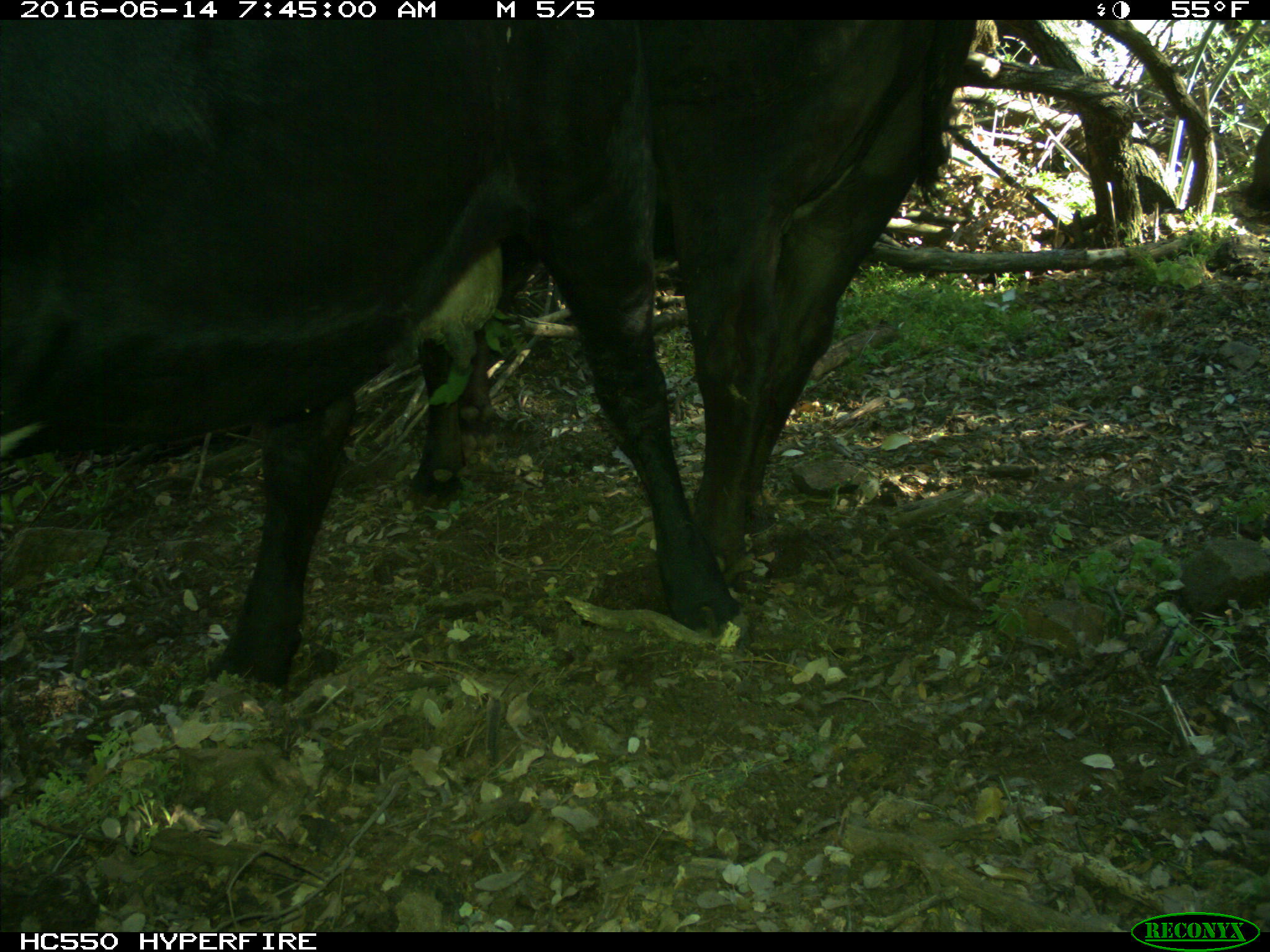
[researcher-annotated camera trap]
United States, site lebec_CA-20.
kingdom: Animalia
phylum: Chordata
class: Mammalia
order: Artiodactyla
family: Bovidae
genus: Bos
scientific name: Bos taurus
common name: domestic cow